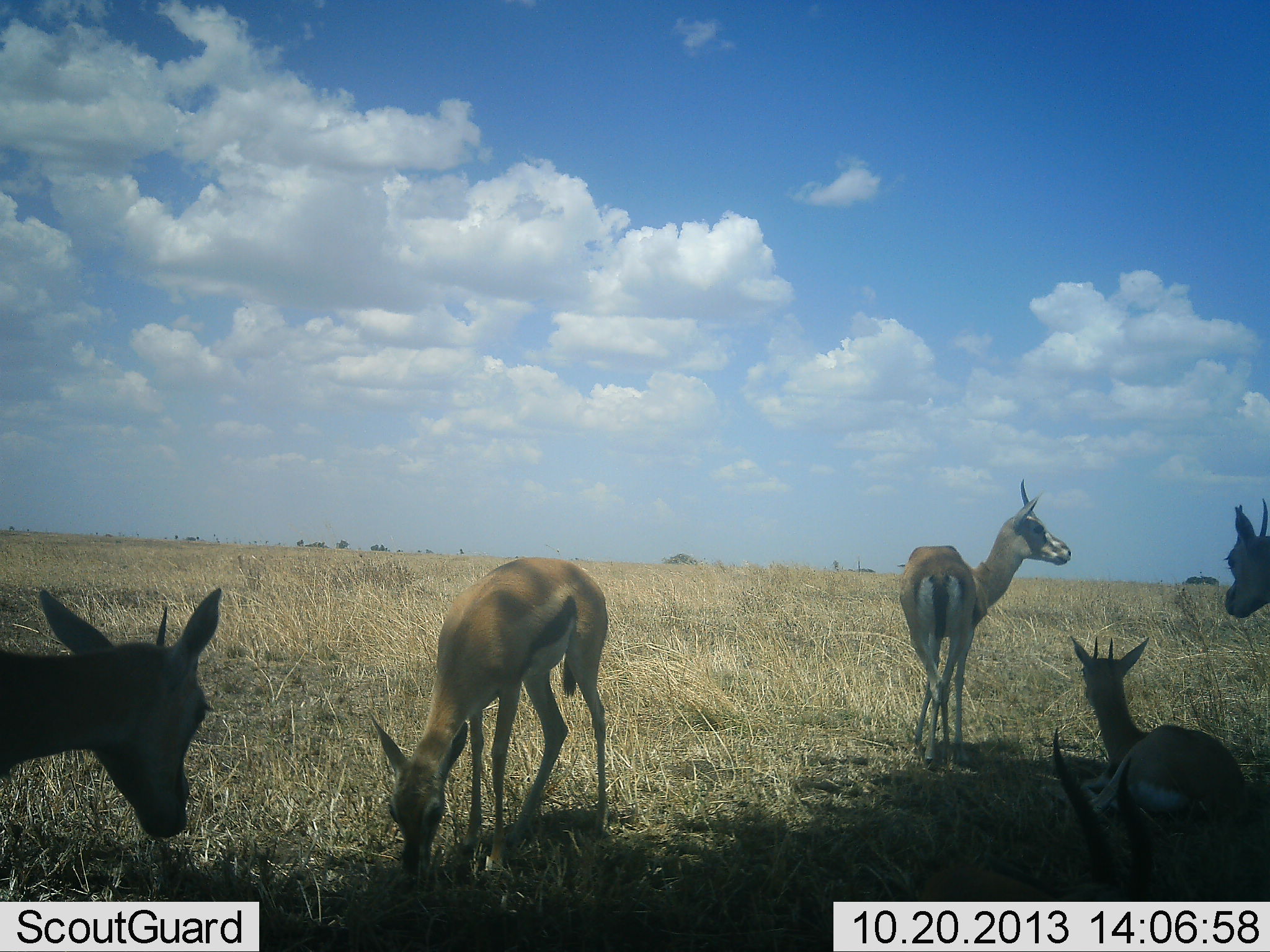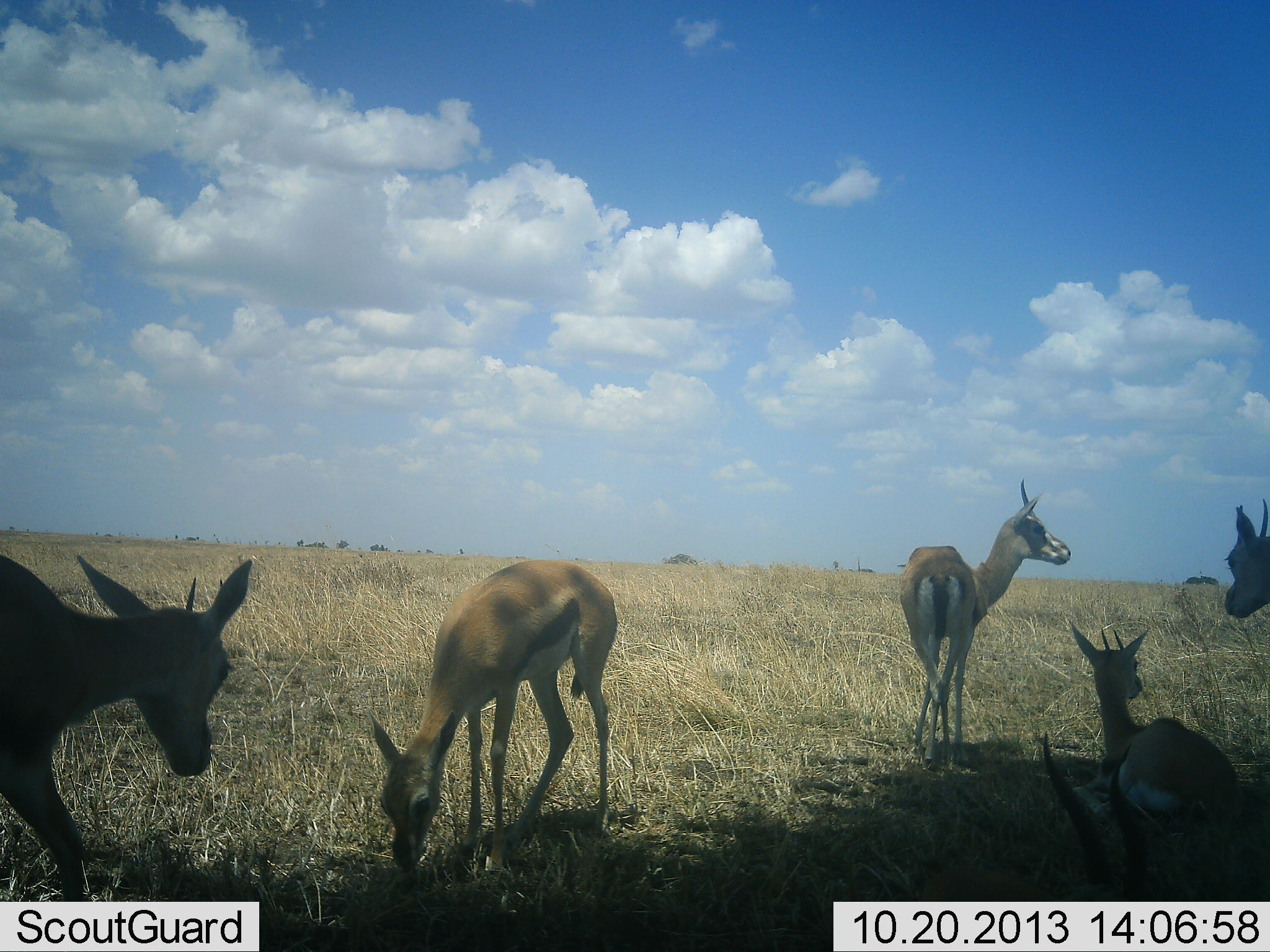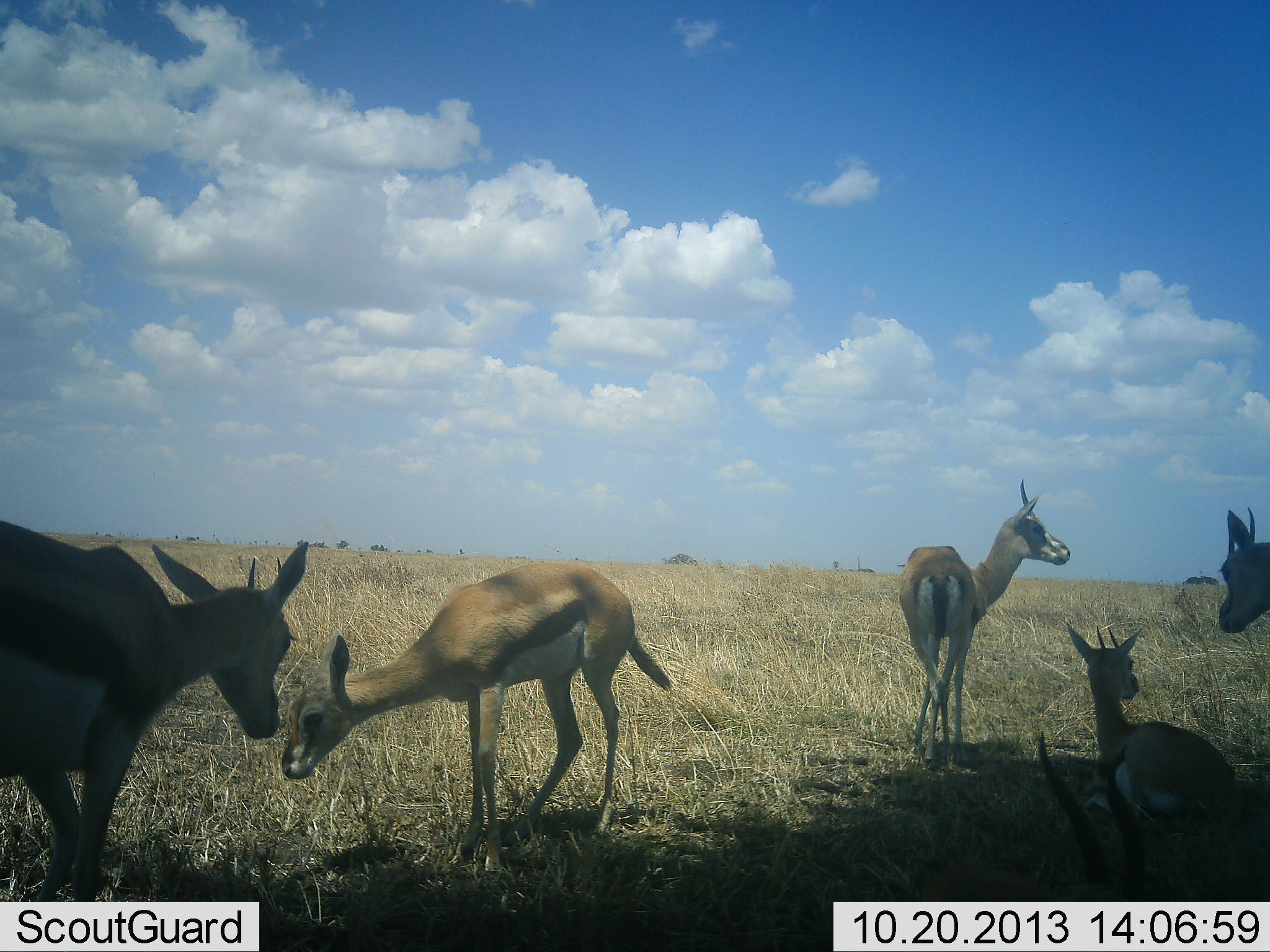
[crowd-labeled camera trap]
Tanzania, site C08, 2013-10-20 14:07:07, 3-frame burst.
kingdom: Animalia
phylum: Chordata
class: Mammalia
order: Artiodactyla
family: Bovidae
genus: Eudorcas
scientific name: Eudorcas thomsonii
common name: thomson's gazelle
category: gazellethomsons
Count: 6.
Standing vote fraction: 100%.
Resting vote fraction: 60%.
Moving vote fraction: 20%.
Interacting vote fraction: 20%.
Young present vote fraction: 10%.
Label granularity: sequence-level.